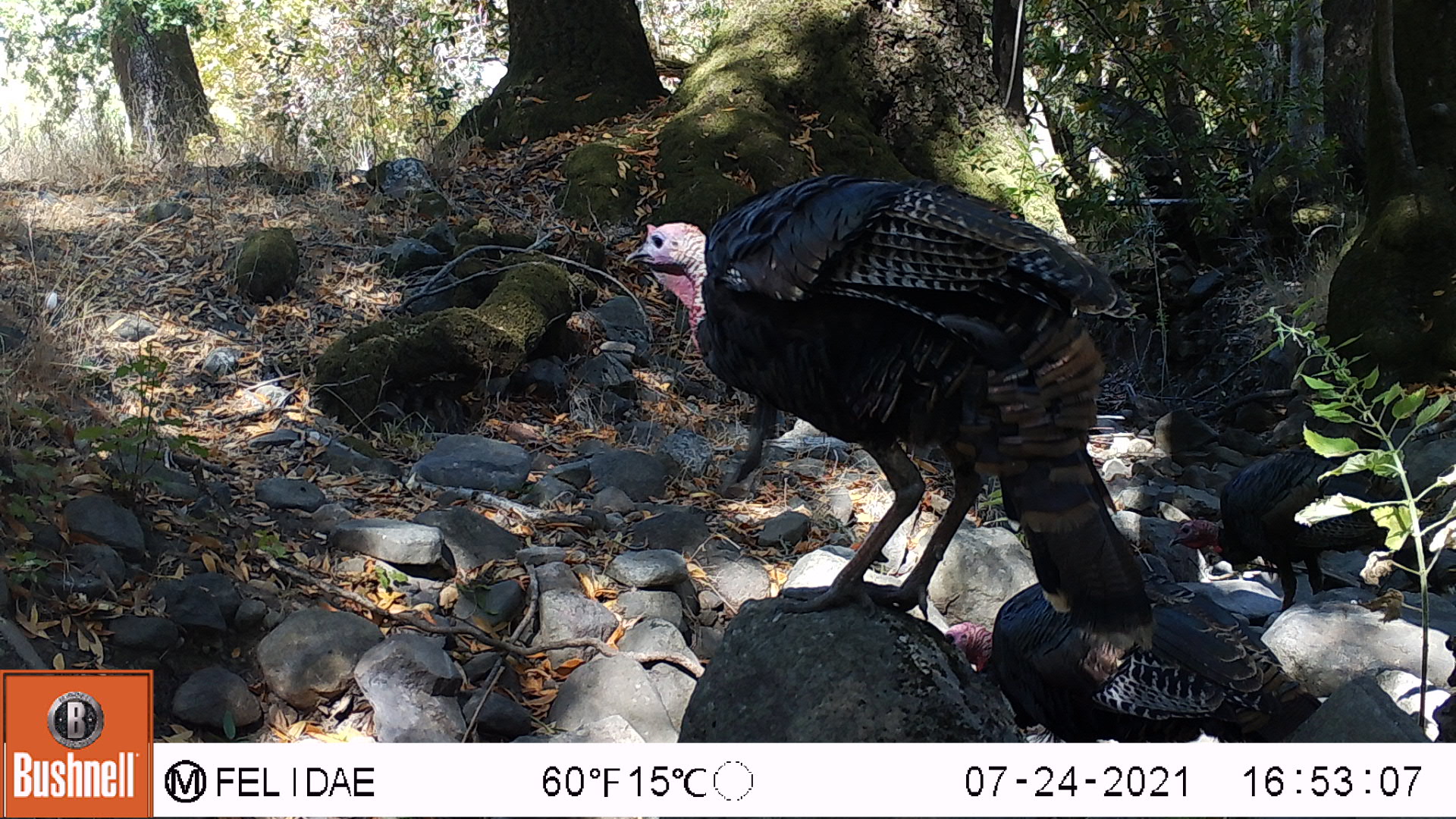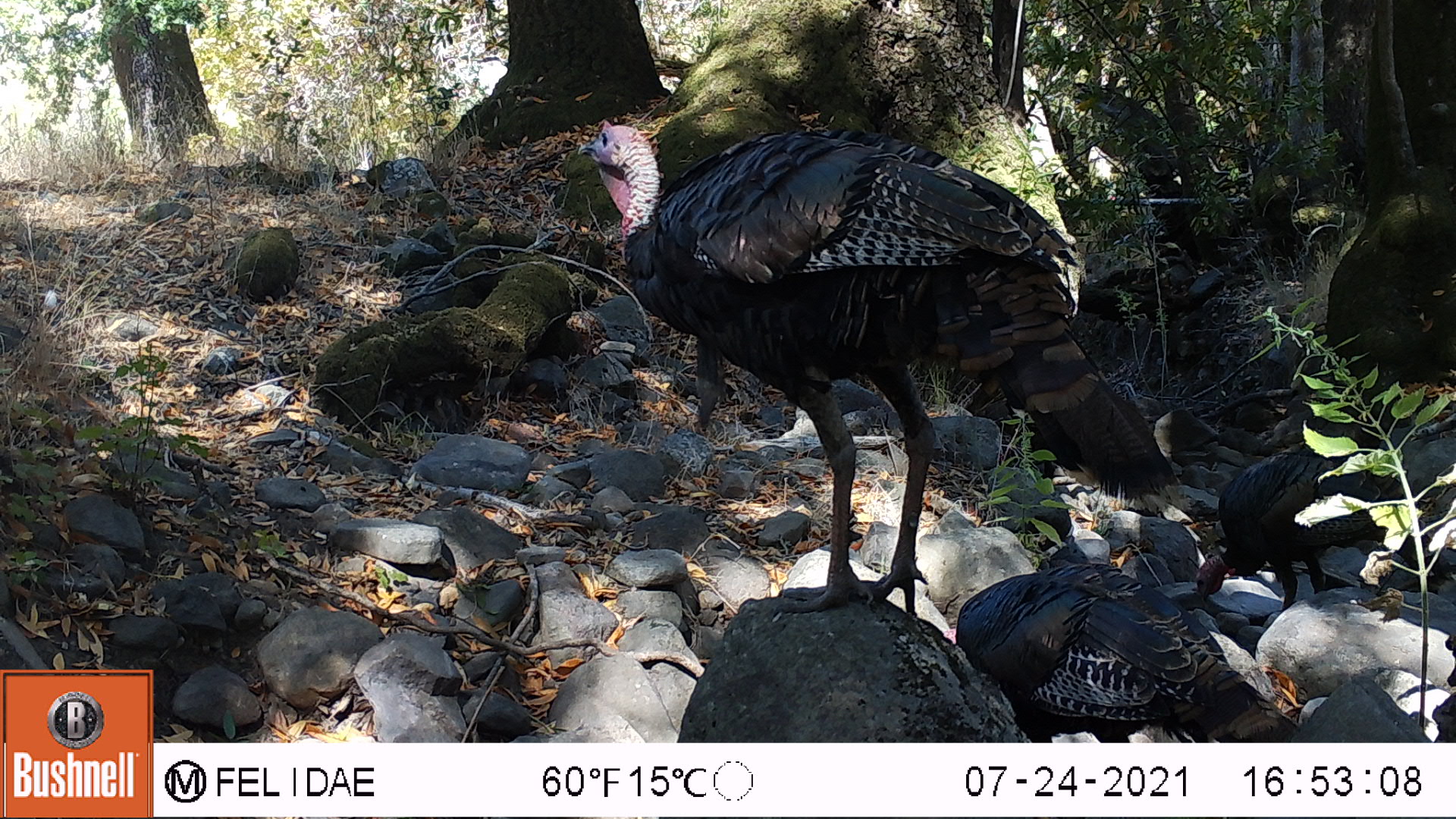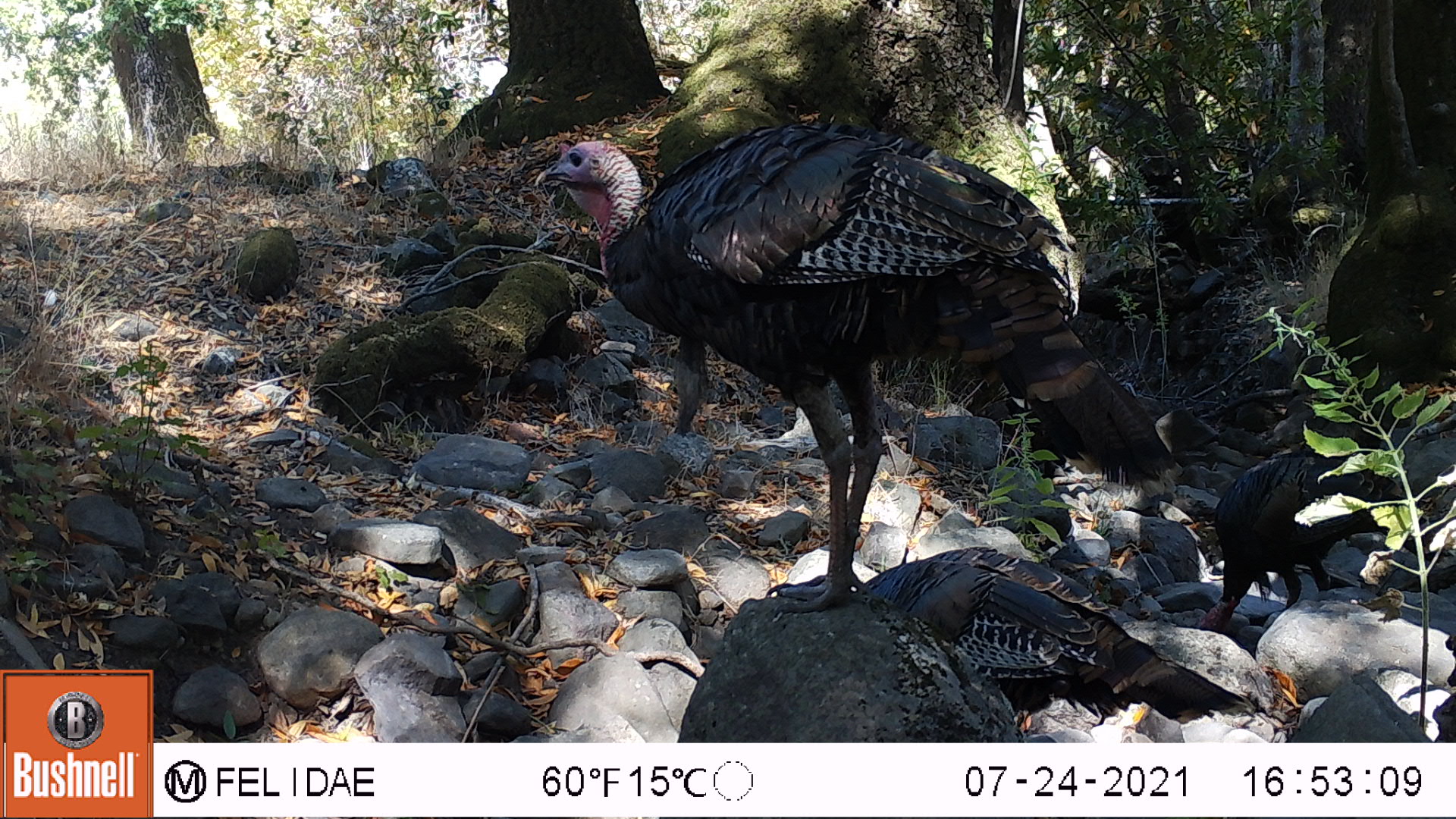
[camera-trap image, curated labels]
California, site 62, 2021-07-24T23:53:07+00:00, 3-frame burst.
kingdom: Animalia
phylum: Chordata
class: Aves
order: Galliformes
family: Phasianidae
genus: Meleagris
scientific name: Meleagris gallopavo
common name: turkey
Turkey (Meleagris gallopavo).